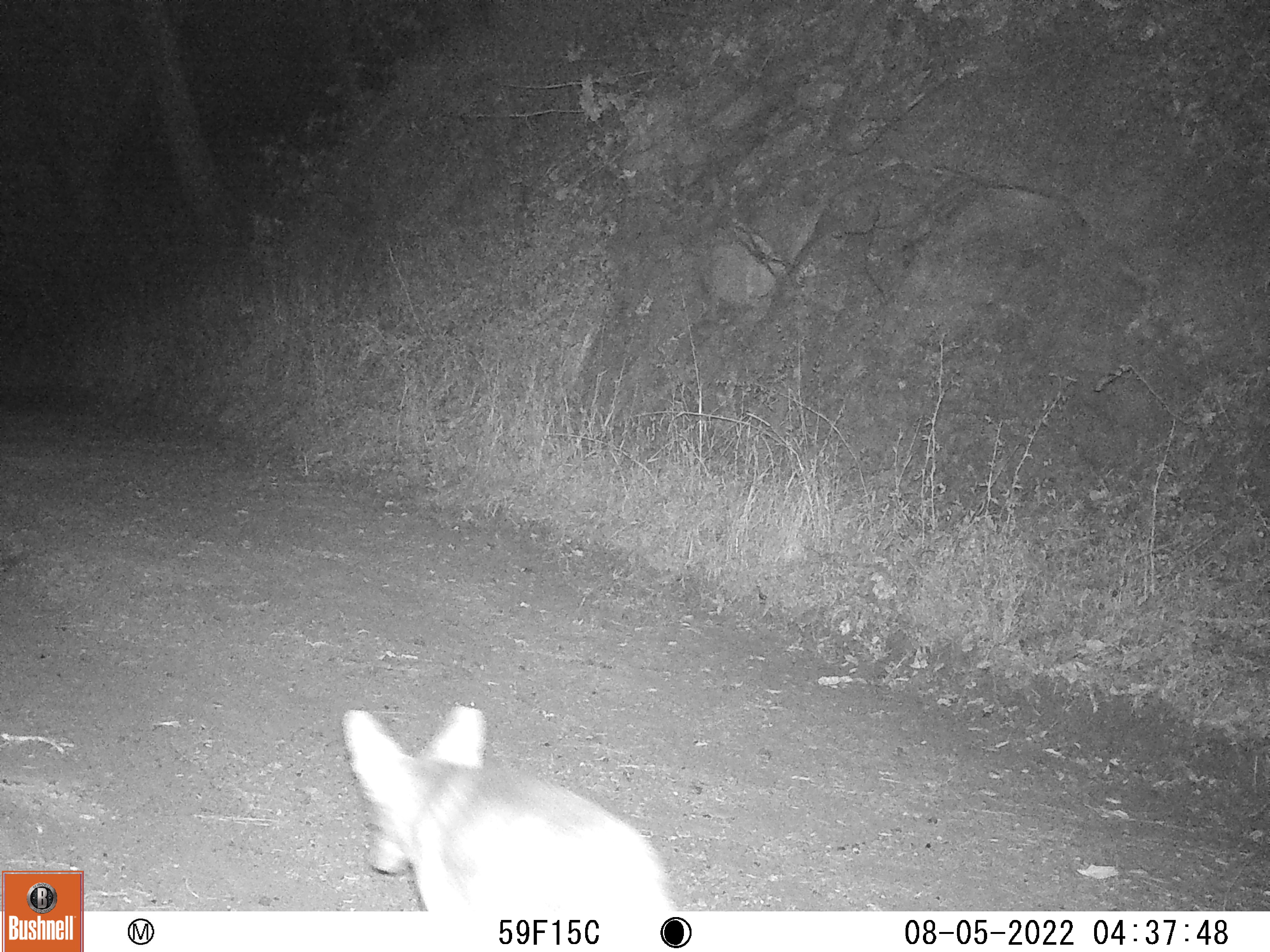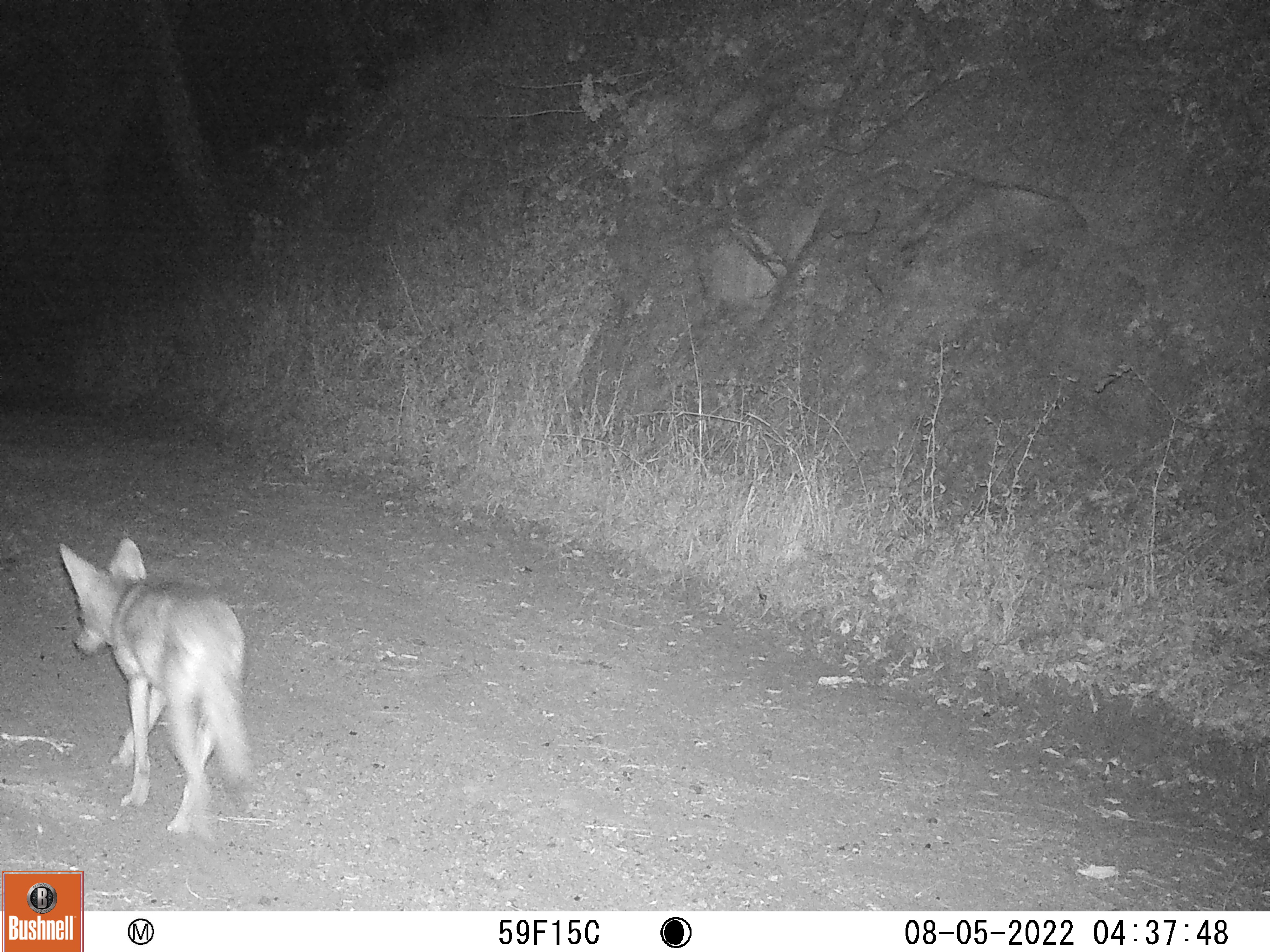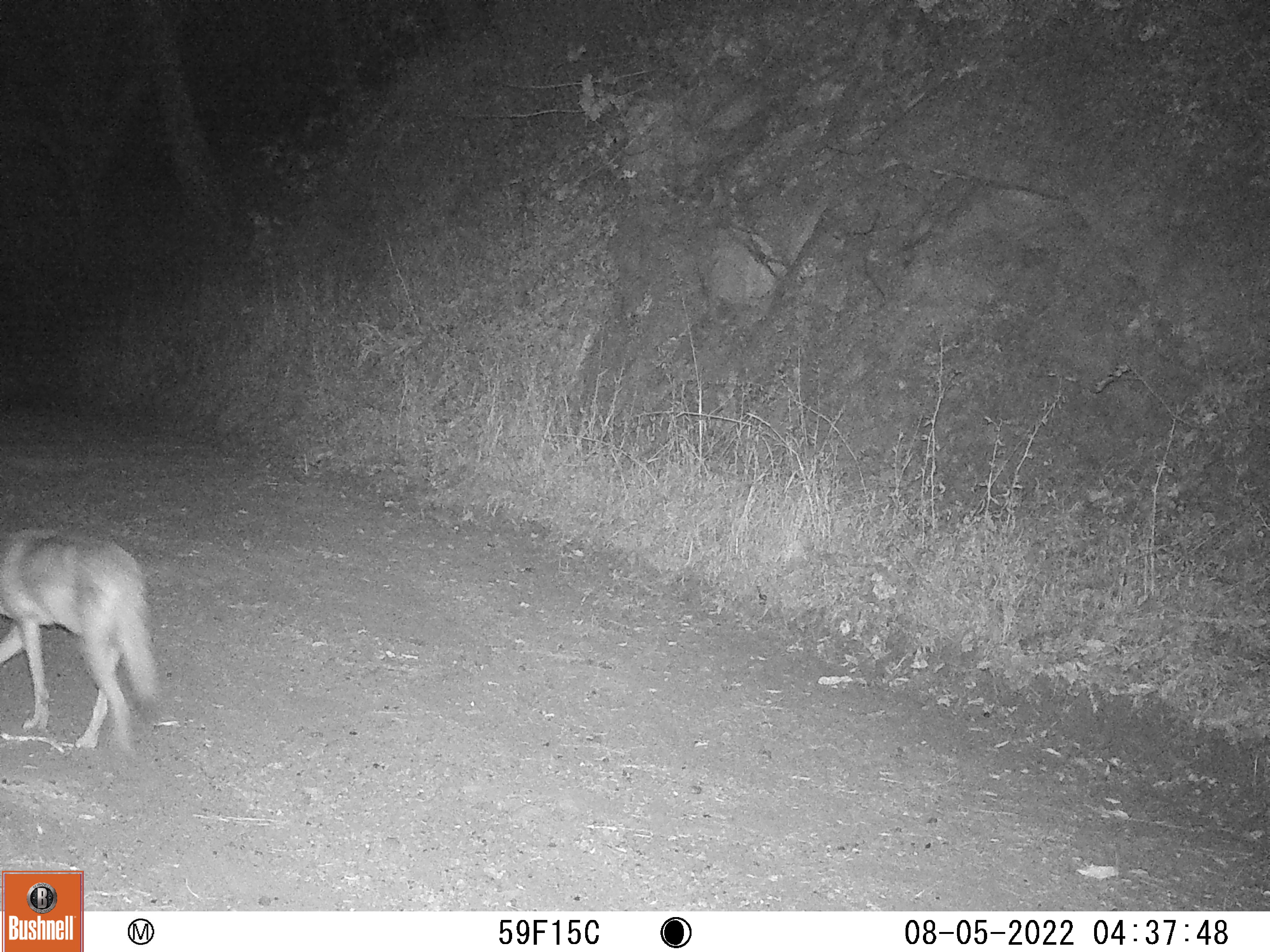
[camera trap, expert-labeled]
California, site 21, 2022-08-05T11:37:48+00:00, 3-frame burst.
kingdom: Animalia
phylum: Chordata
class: Mammalia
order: Carnivora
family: Canidae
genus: Canis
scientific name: Canis latrans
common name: coyote